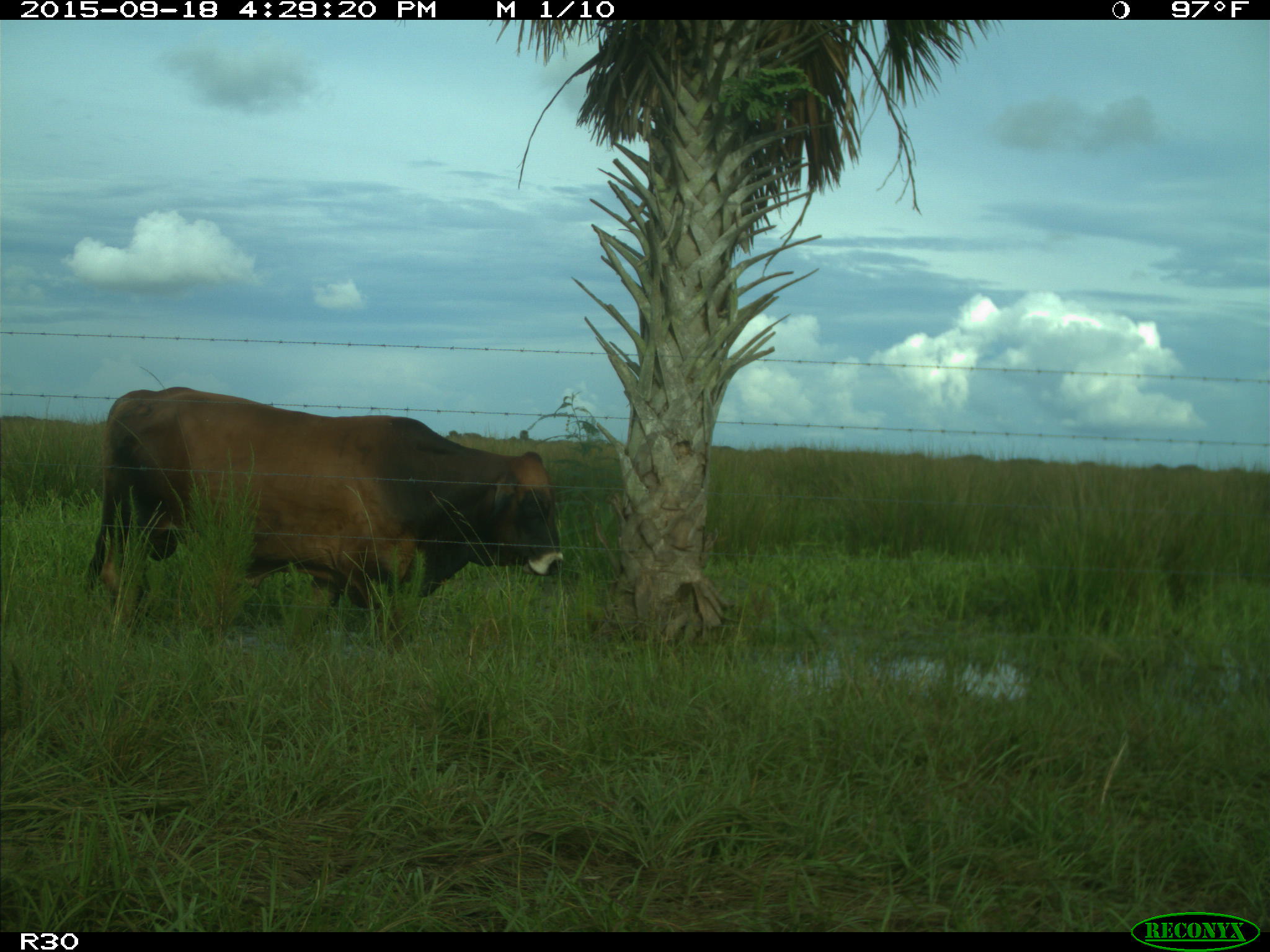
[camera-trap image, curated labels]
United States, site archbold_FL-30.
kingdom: Animalia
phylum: Chordata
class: Mammalia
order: Artiodactyla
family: Bovidae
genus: Bos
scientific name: Bos taurus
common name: domestic cow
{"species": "Bos taurus (domestic cow)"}